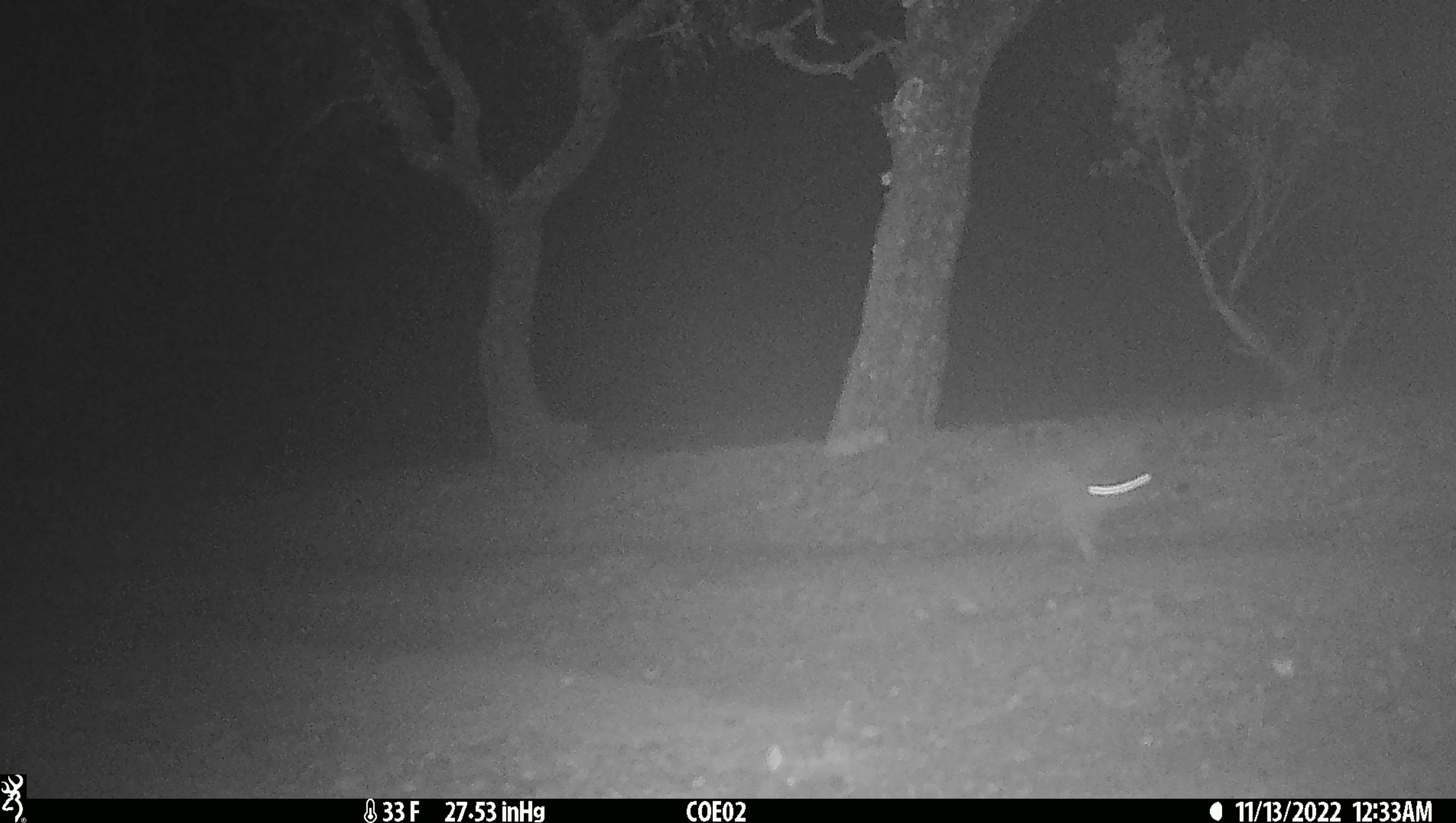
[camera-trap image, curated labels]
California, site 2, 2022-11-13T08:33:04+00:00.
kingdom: Animalia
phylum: Chordata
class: Mammalia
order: Lagomorpha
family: Leporidae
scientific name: Leporidae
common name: rabbit